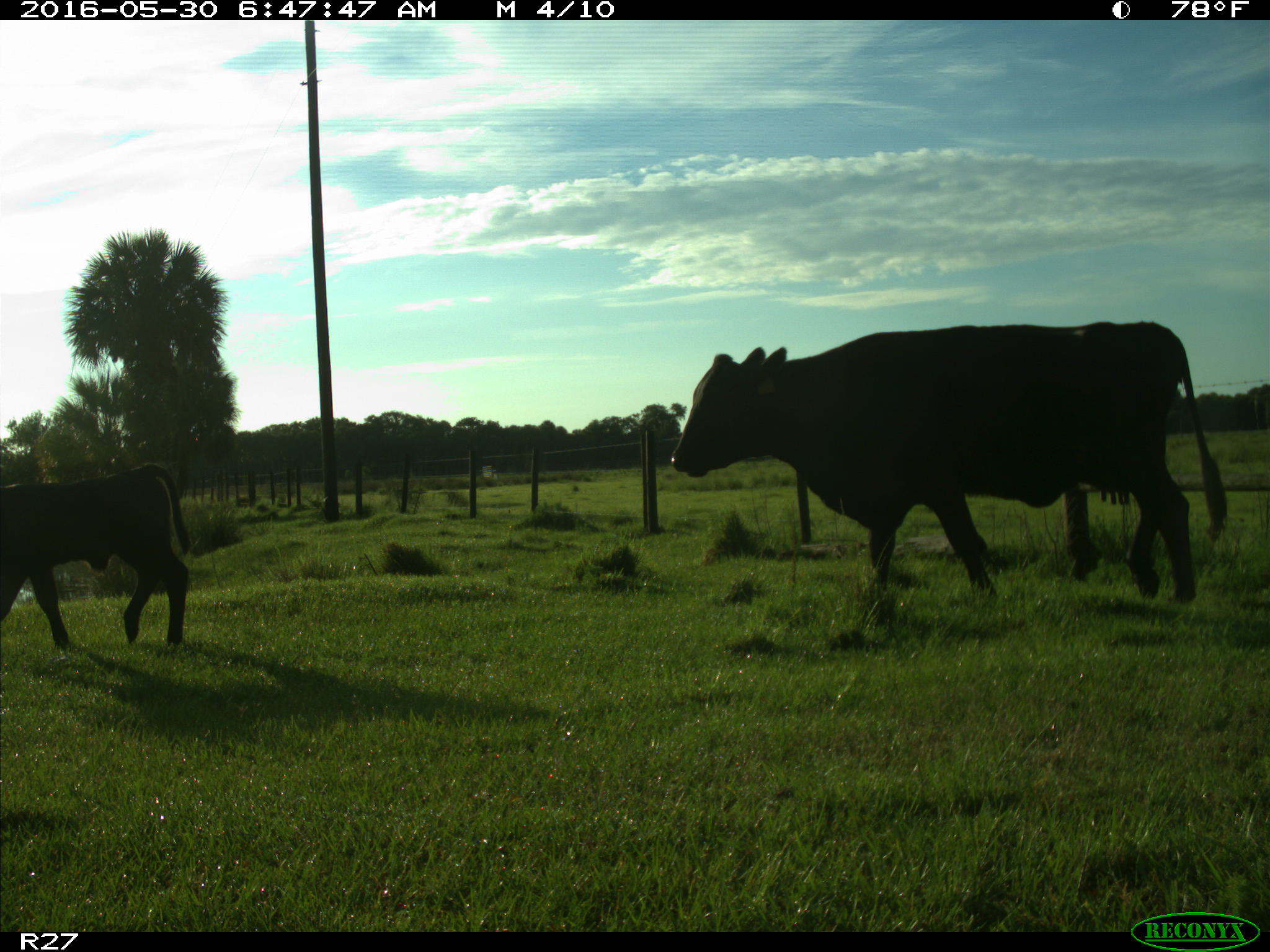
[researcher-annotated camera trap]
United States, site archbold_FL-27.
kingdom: Animalia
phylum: Chordata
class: Mammalia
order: Artiodactyla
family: Bovidae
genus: Bos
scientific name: Bos taurus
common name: domestic cow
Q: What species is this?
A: Bos taurus (domestic cow).